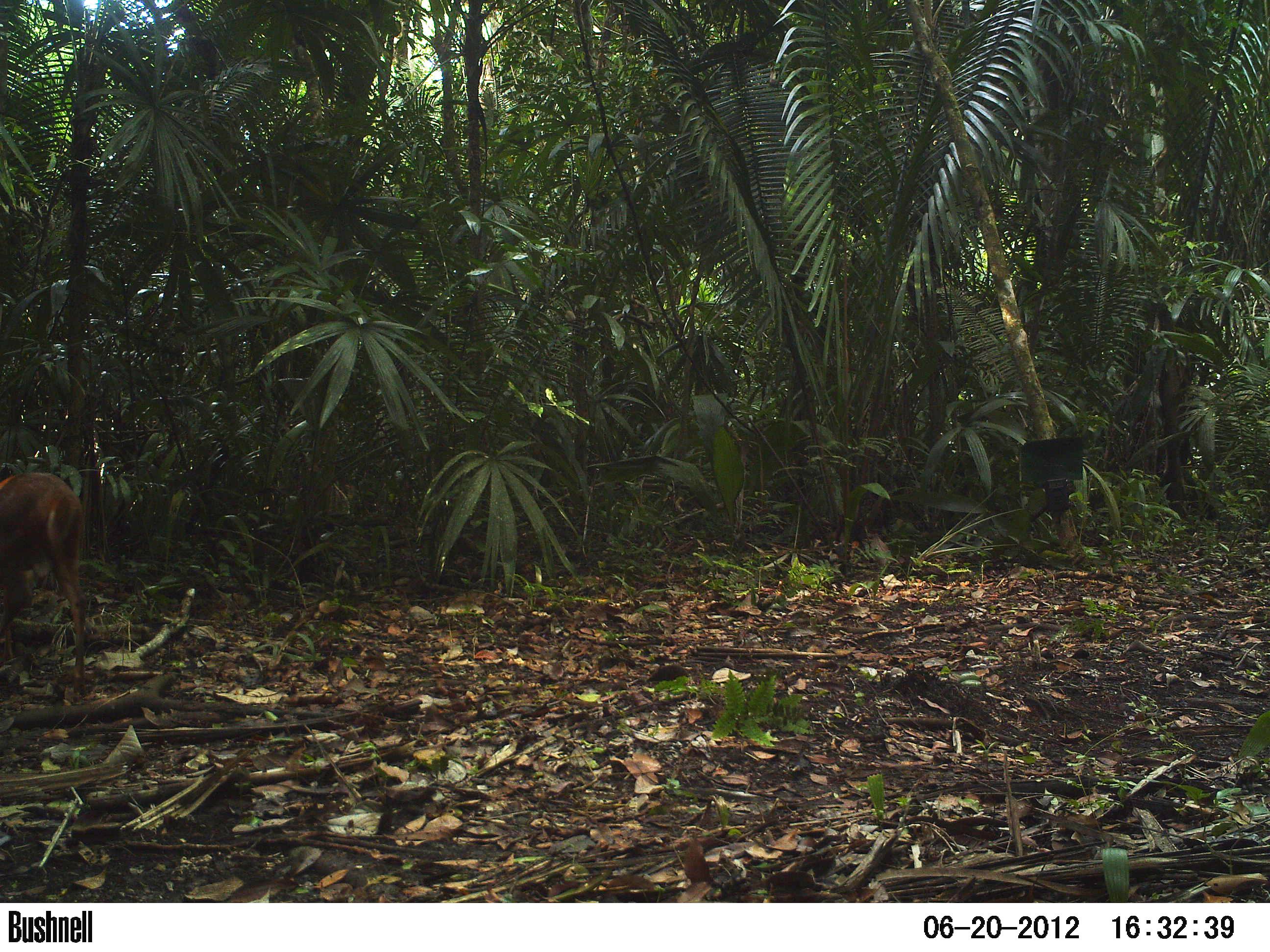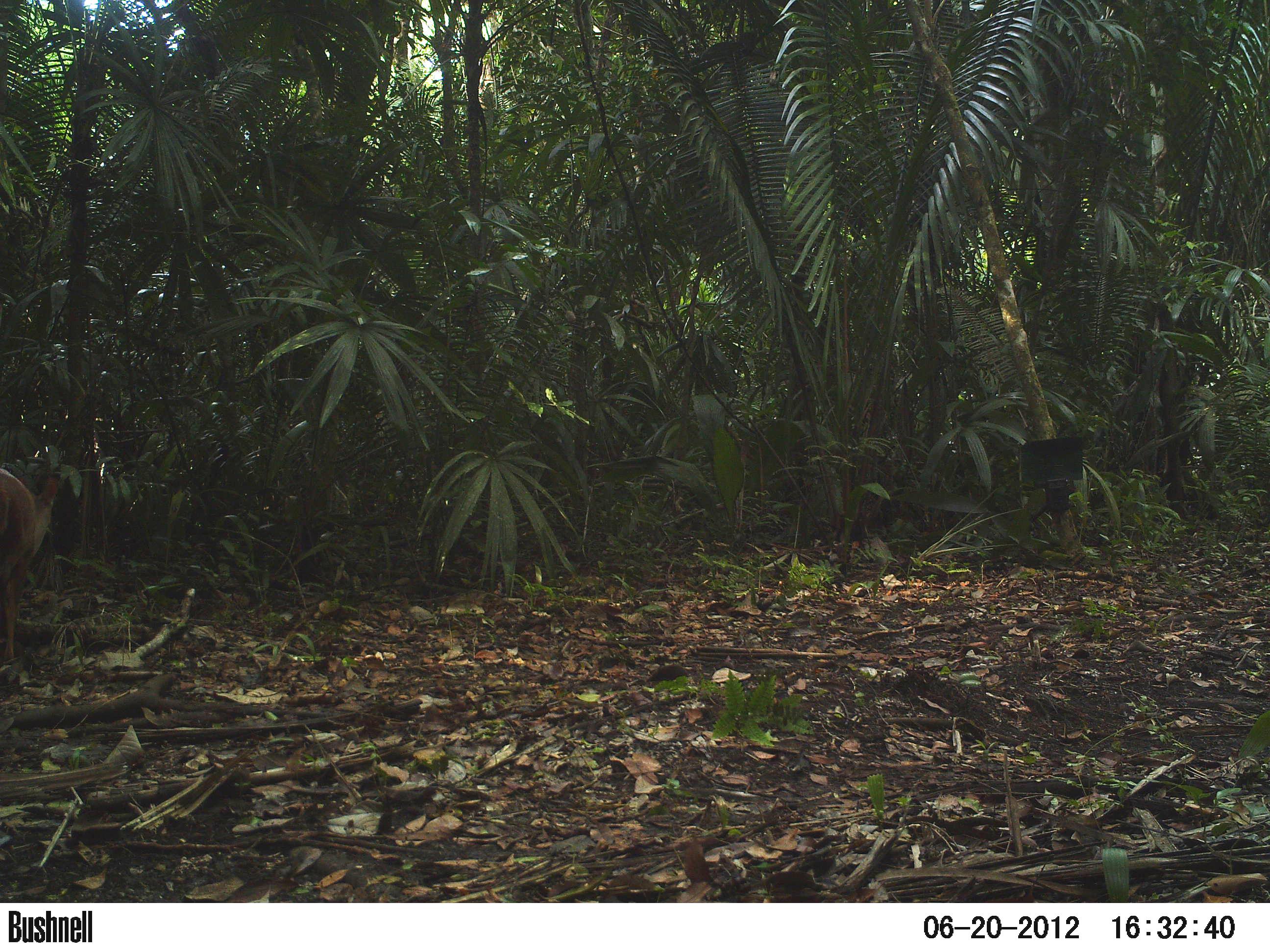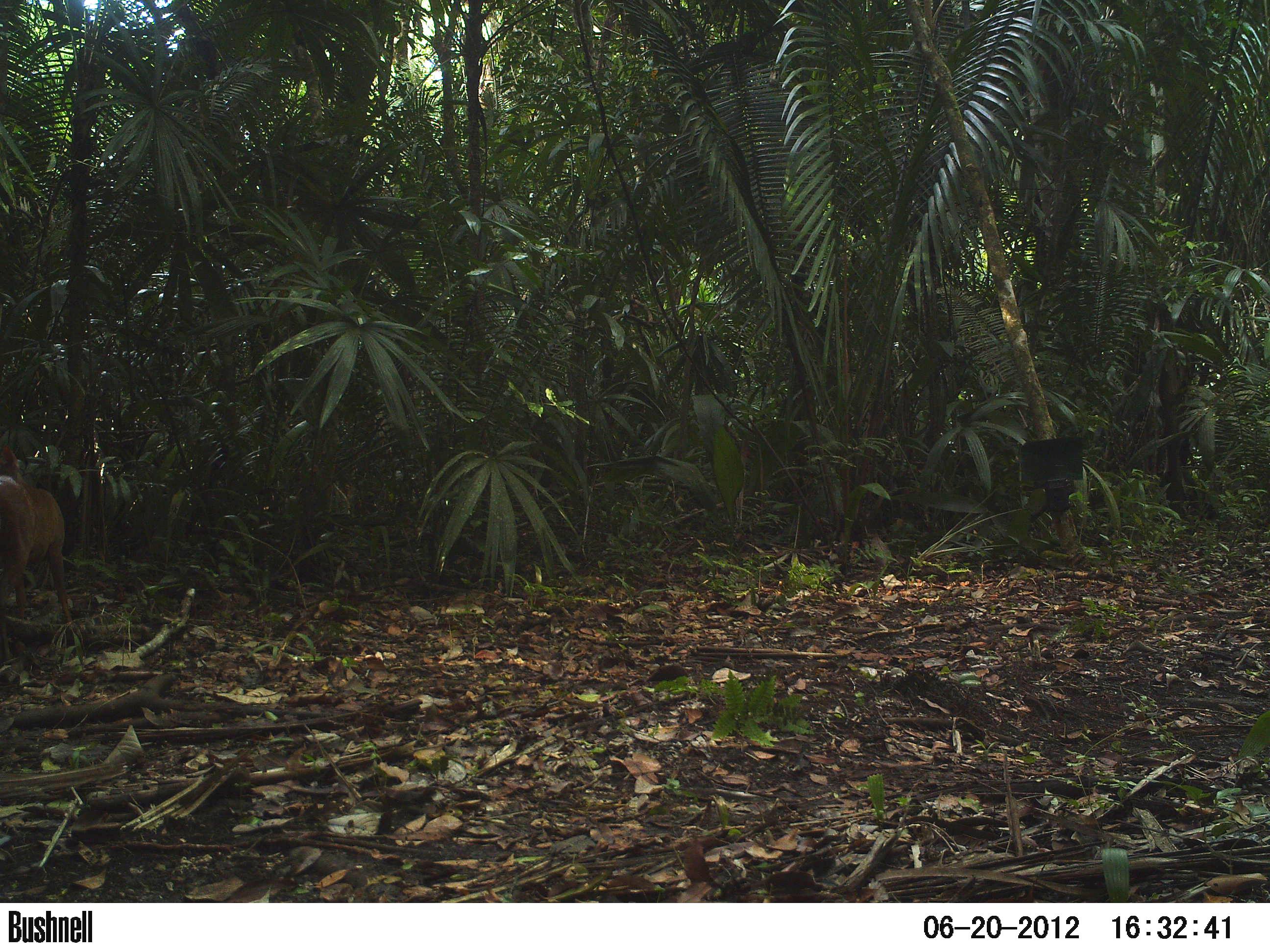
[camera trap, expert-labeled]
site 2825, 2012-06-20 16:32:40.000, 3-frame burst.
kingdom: Animalia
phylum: Chordata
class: Mammalia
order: Artiodactyla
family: Cervidae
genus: Mazama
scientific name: Mazama temama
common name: central american red brocket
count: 1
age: adult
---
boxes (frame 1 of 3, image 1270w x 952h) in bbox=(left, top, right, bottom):
mazama temama: bbox=(0, 471, 87, 695)